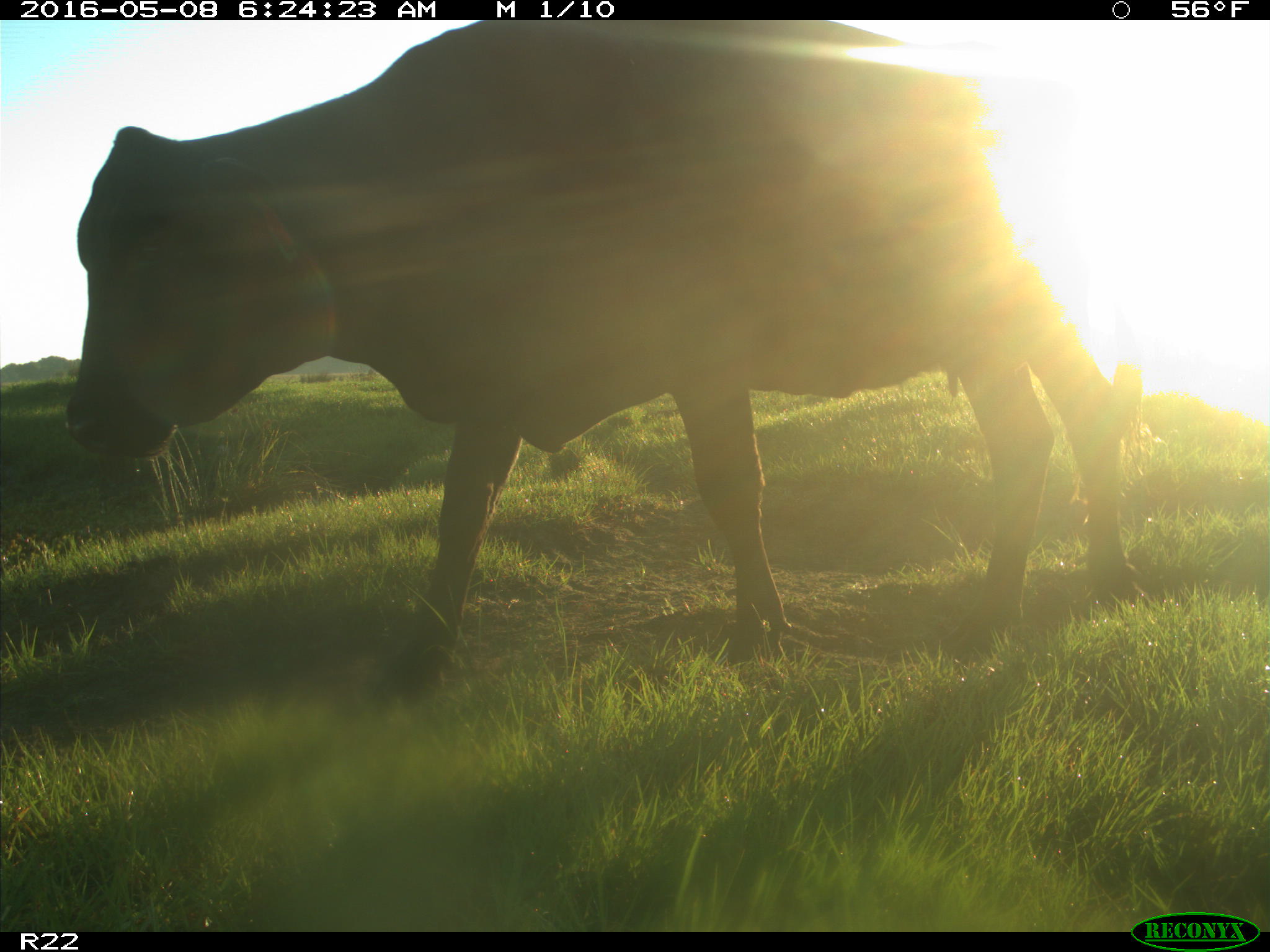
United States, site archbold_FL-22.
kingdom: Animalia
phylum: Chordata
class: Mammalia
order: Artiodactyla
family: Bovidae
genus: Bos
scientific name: Bos taurus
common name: domestic cow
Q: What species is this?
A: Bos taurus (domestic cow).